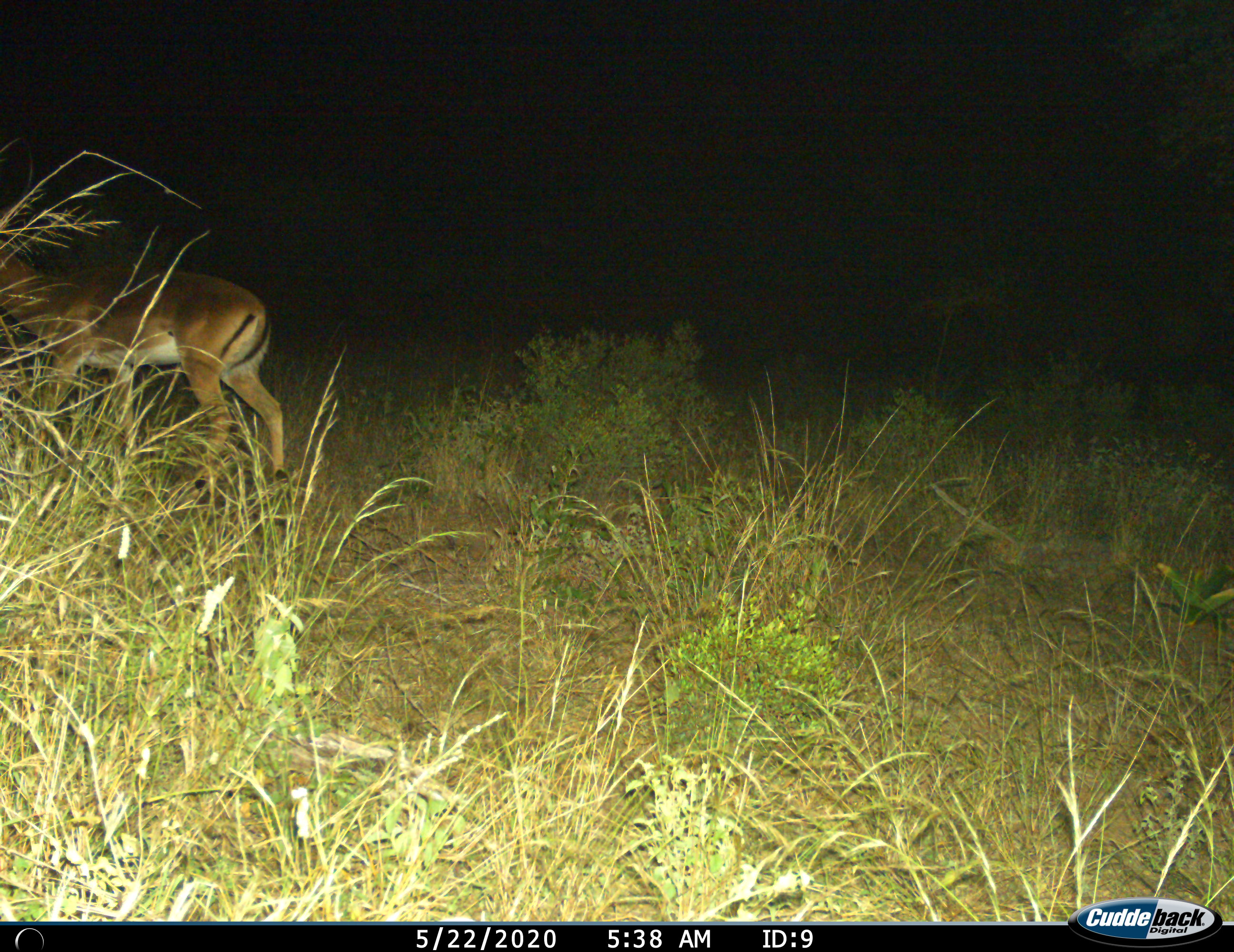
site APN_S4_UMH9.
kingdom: Animalia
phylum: Chordata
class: Mammalia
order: Artiodactyla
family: Bovidae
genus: Aepyceros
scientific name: Aepyceros melampus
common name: impala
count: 1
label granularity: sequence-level